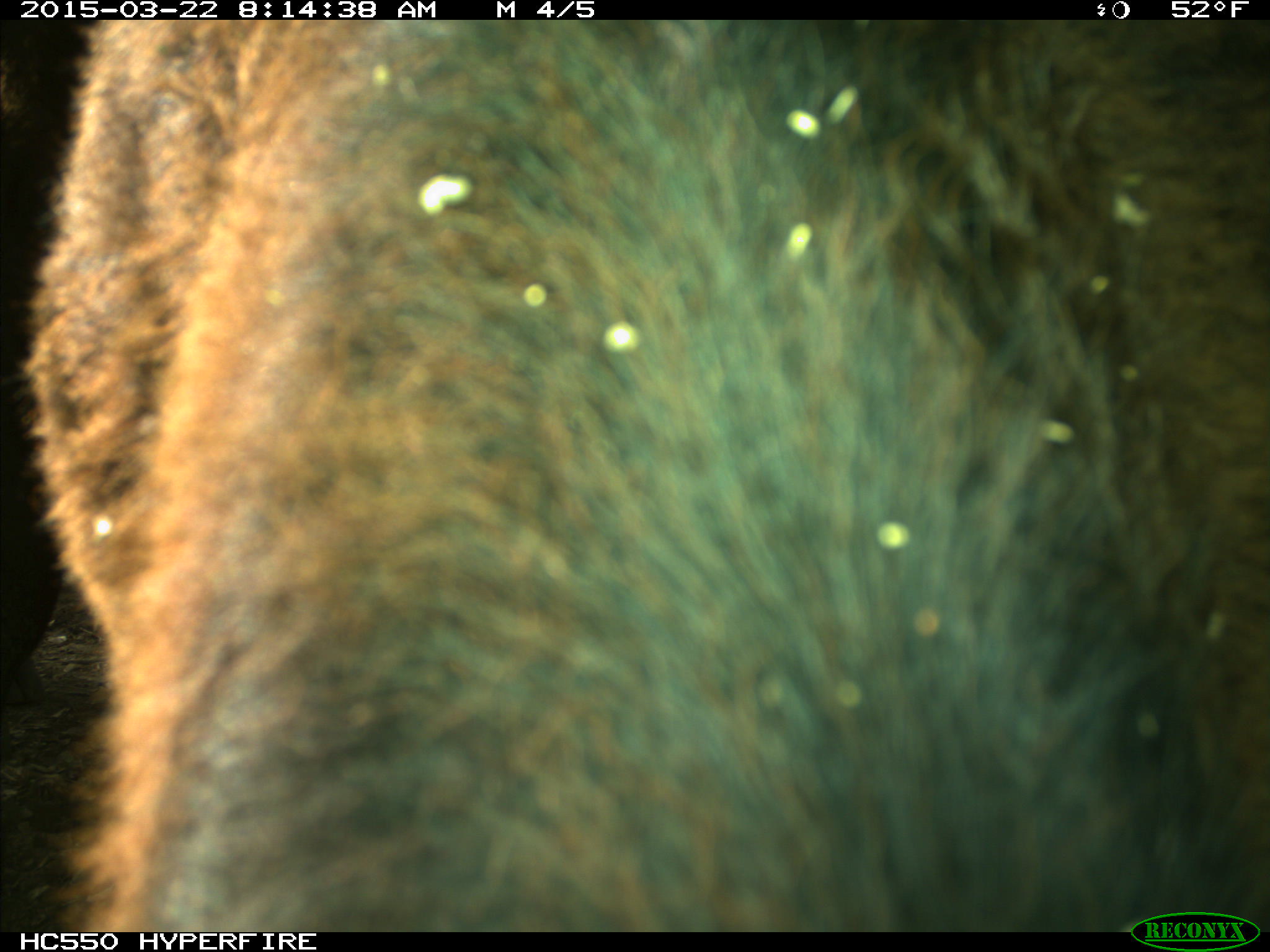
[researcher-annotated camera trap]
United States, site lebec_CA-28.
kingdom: Animalia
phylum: Chordata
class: Mammalia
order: Artiodactyla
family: Bovidae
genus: Bos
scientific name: Bos taurus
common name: domestic cow